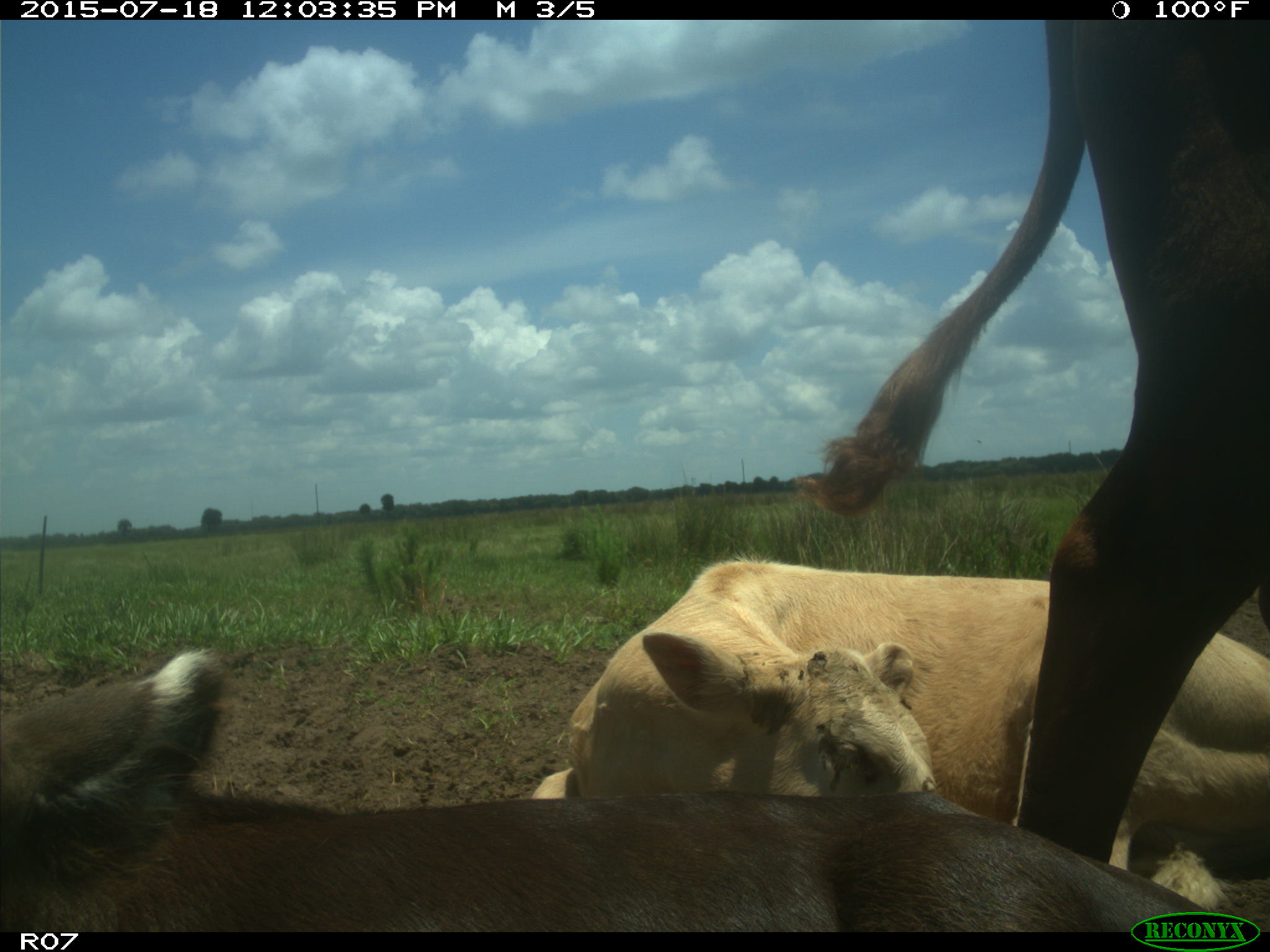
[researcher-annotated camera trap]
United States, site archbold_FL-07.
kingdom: Animalia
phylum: Chordata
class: Mammalia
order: Artiodactyla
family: Bovidae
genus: Bos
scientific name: Bos taurus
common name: domestic cow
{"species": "Bos taurus (domestic cow)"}